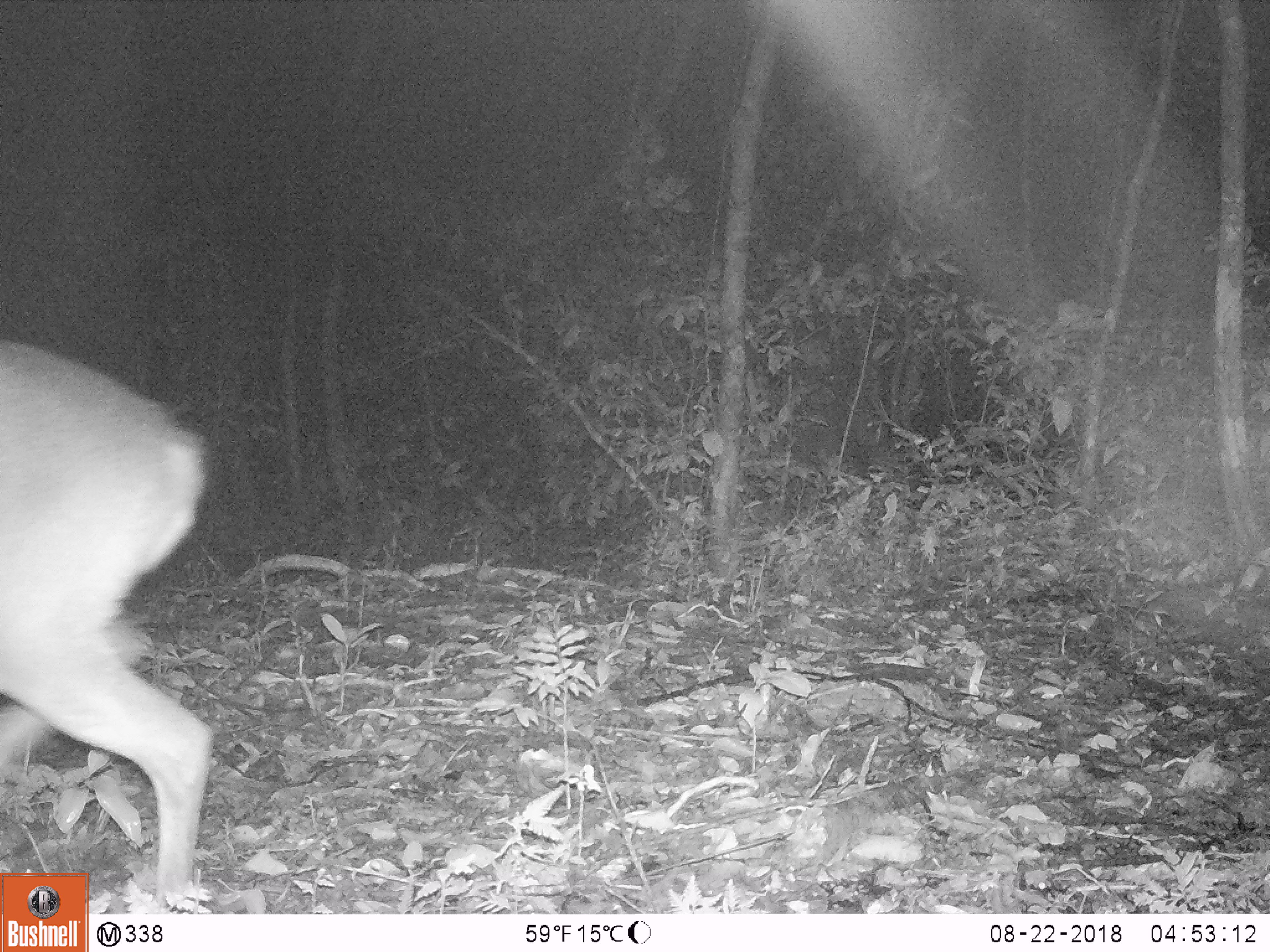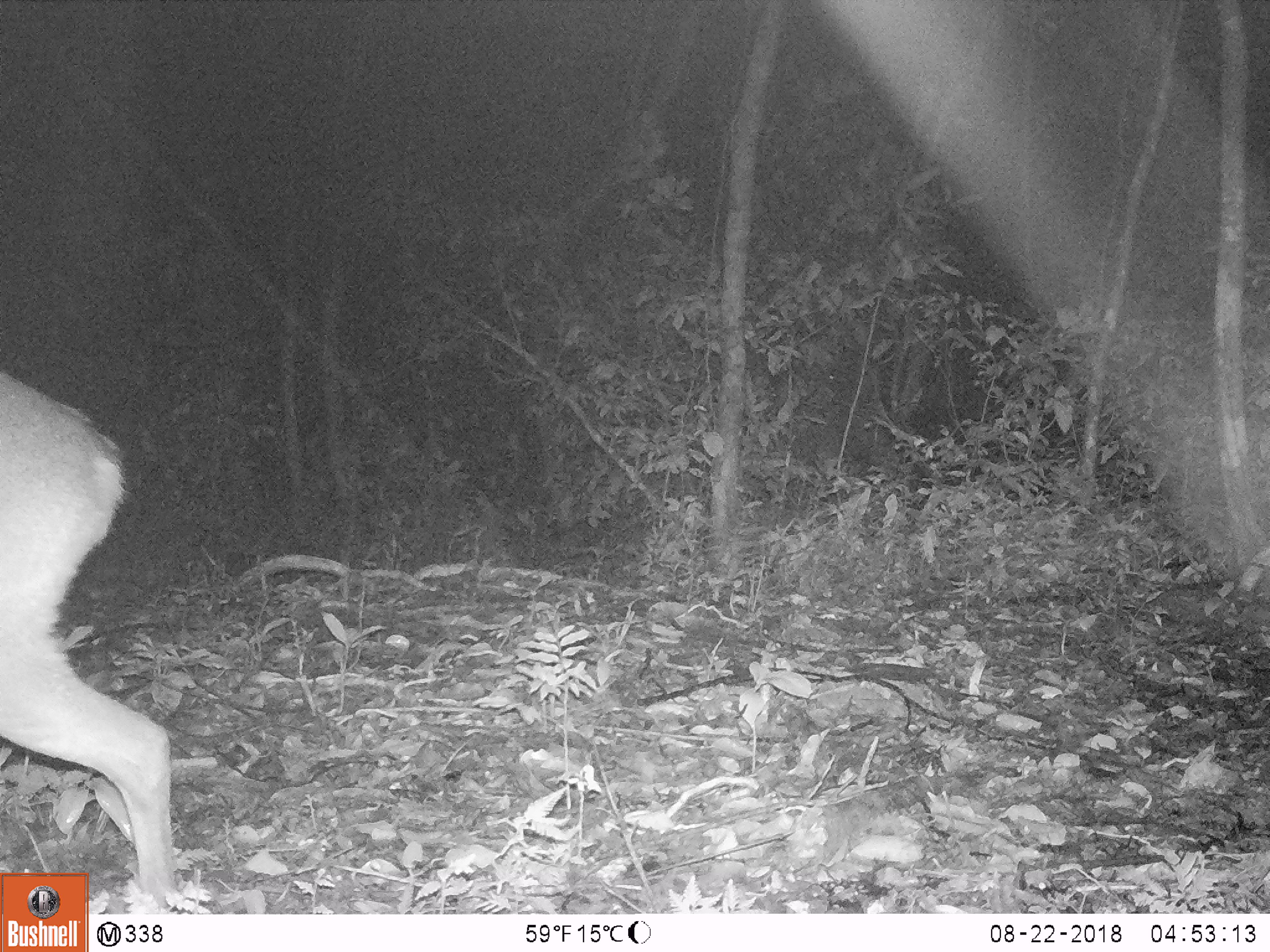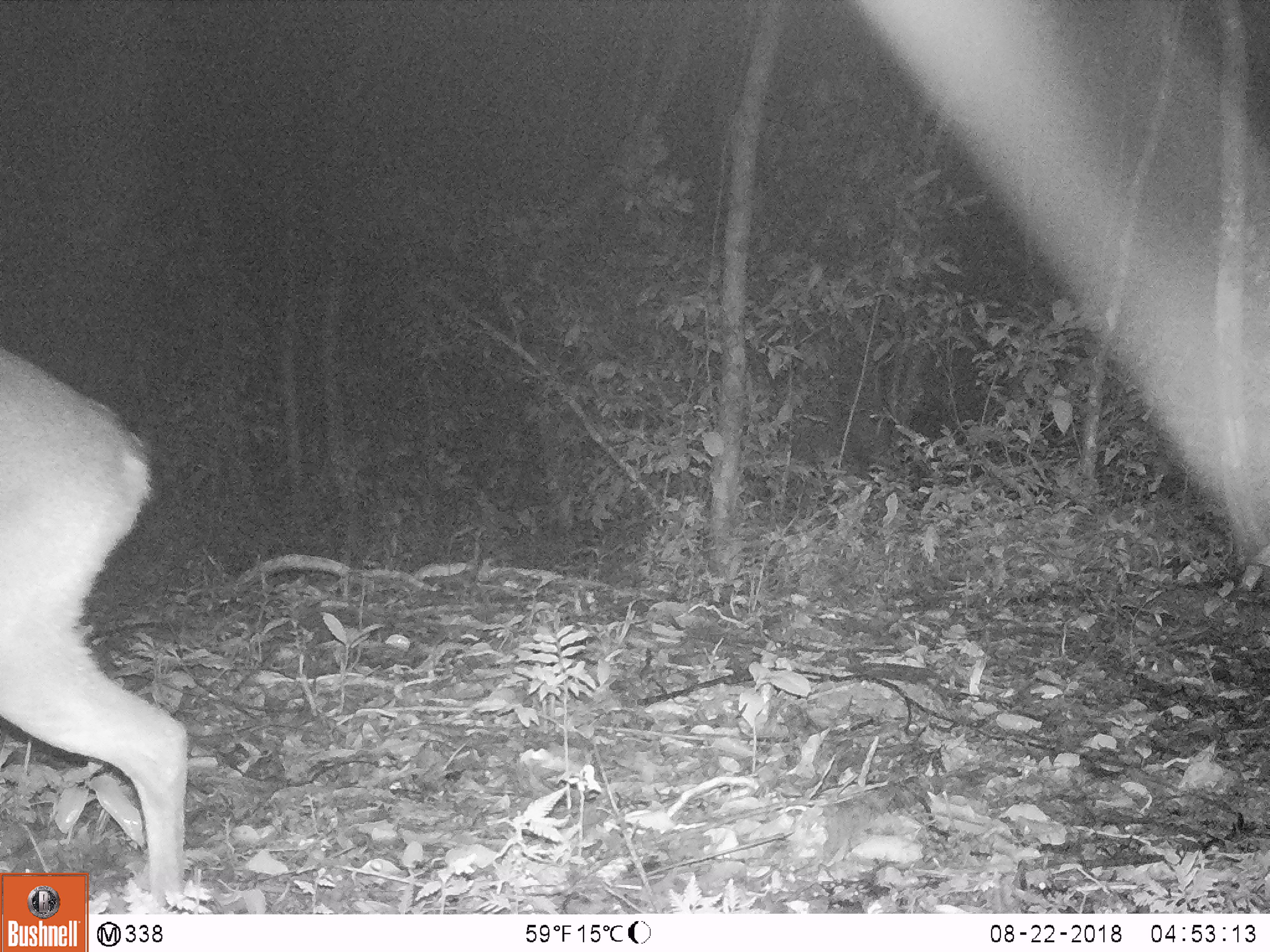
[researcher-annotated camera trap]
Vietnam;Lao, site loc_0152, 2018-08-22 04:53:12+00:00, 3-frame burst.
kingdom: Animalia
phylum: Chordata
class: Mammalia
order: Artiodactyla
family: Cervidae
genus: Muntiacus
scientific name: Muntiacus vuquangensis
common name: large-antlered muntjac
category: large antlered muntjac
Large antlered muntjac (large-antlered muntjac) (Muntiacus vuquangensis). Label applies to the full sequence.